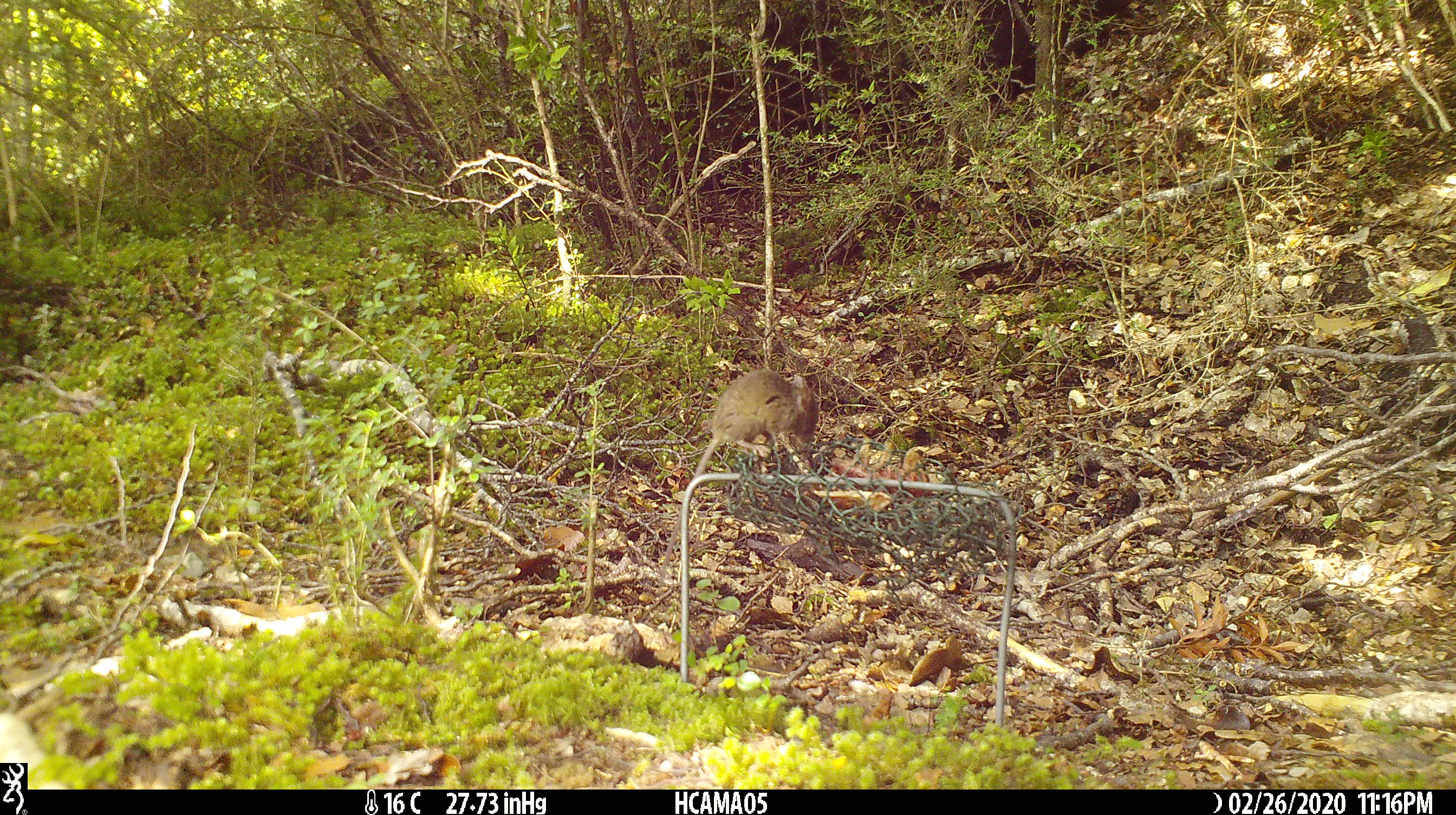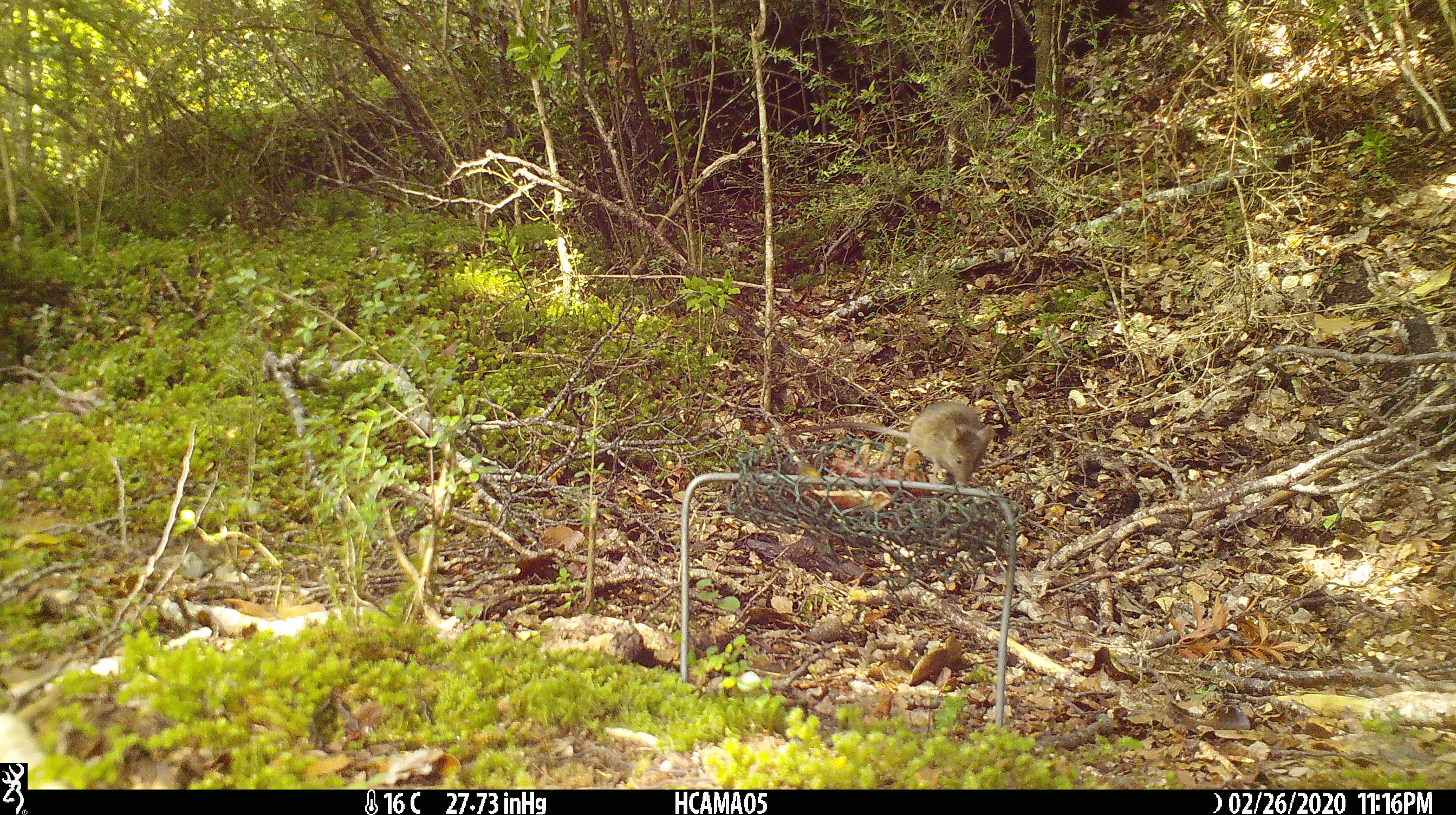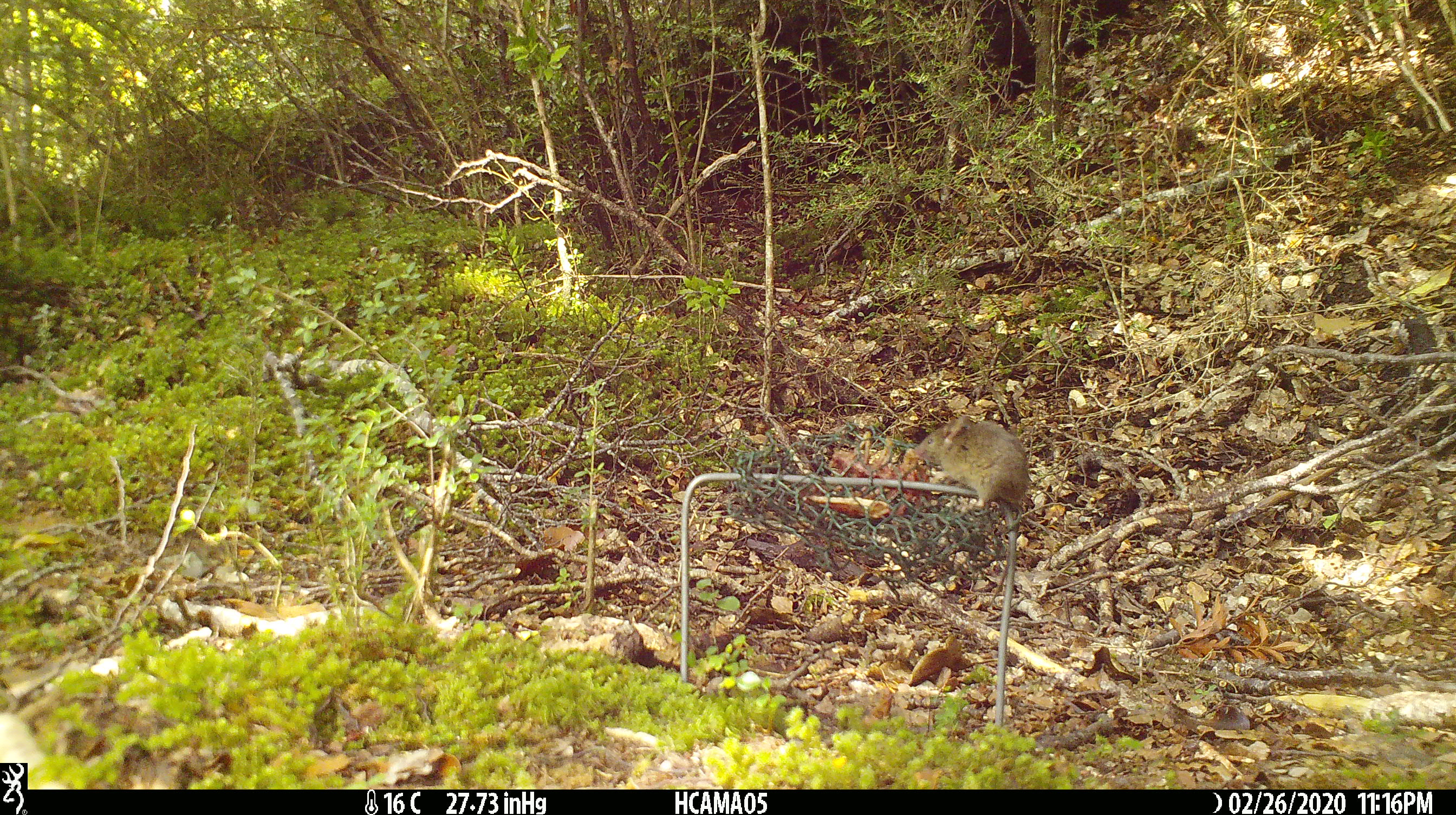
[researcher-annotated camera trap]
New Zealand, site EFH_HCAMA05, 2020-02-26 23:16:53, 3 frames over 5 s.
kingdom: Animalia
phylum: Chordata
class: Mammalia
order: Rodentia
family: Muridae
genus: Mus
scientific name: Mus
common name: mouse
Mouse (Mus).